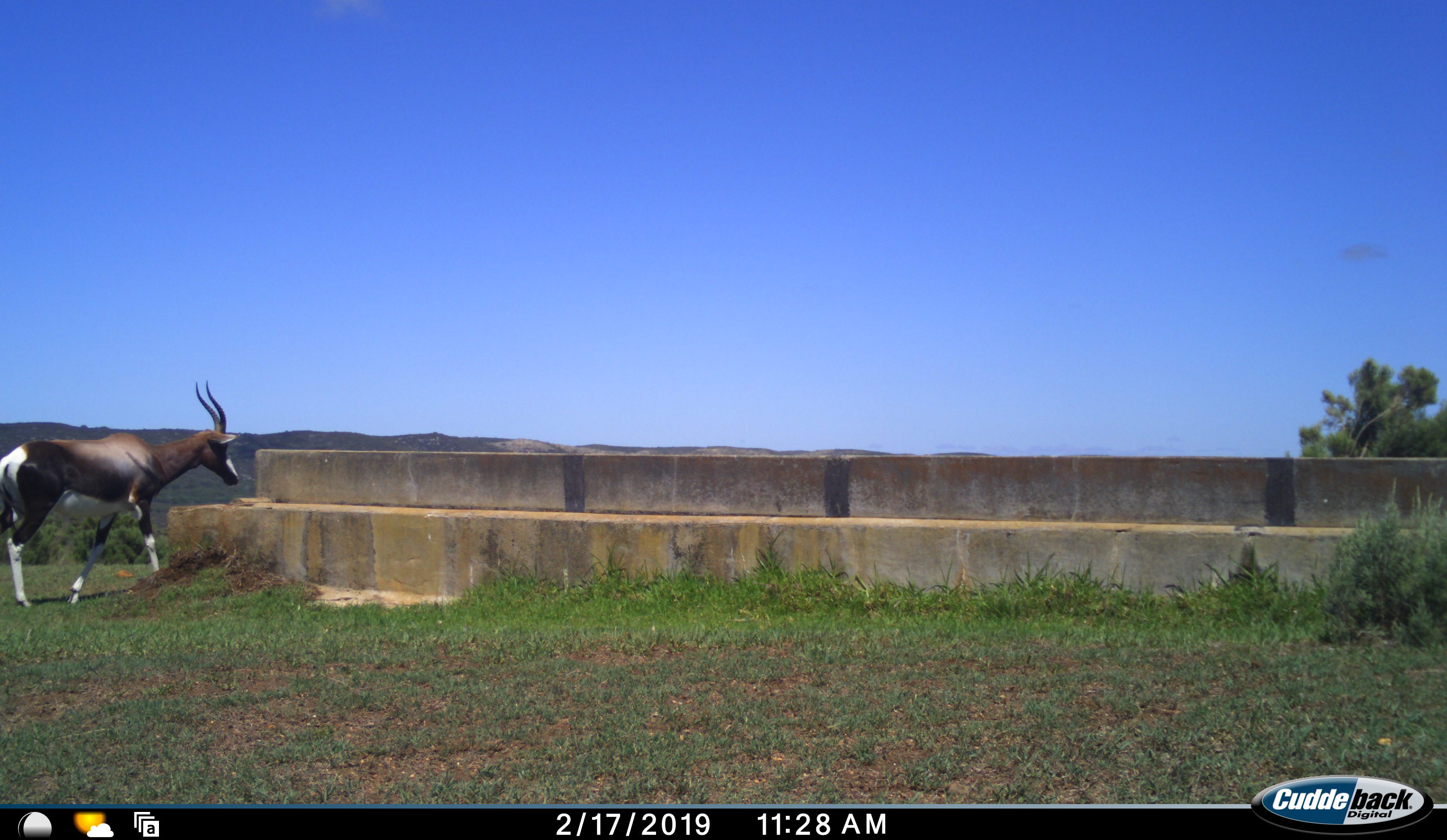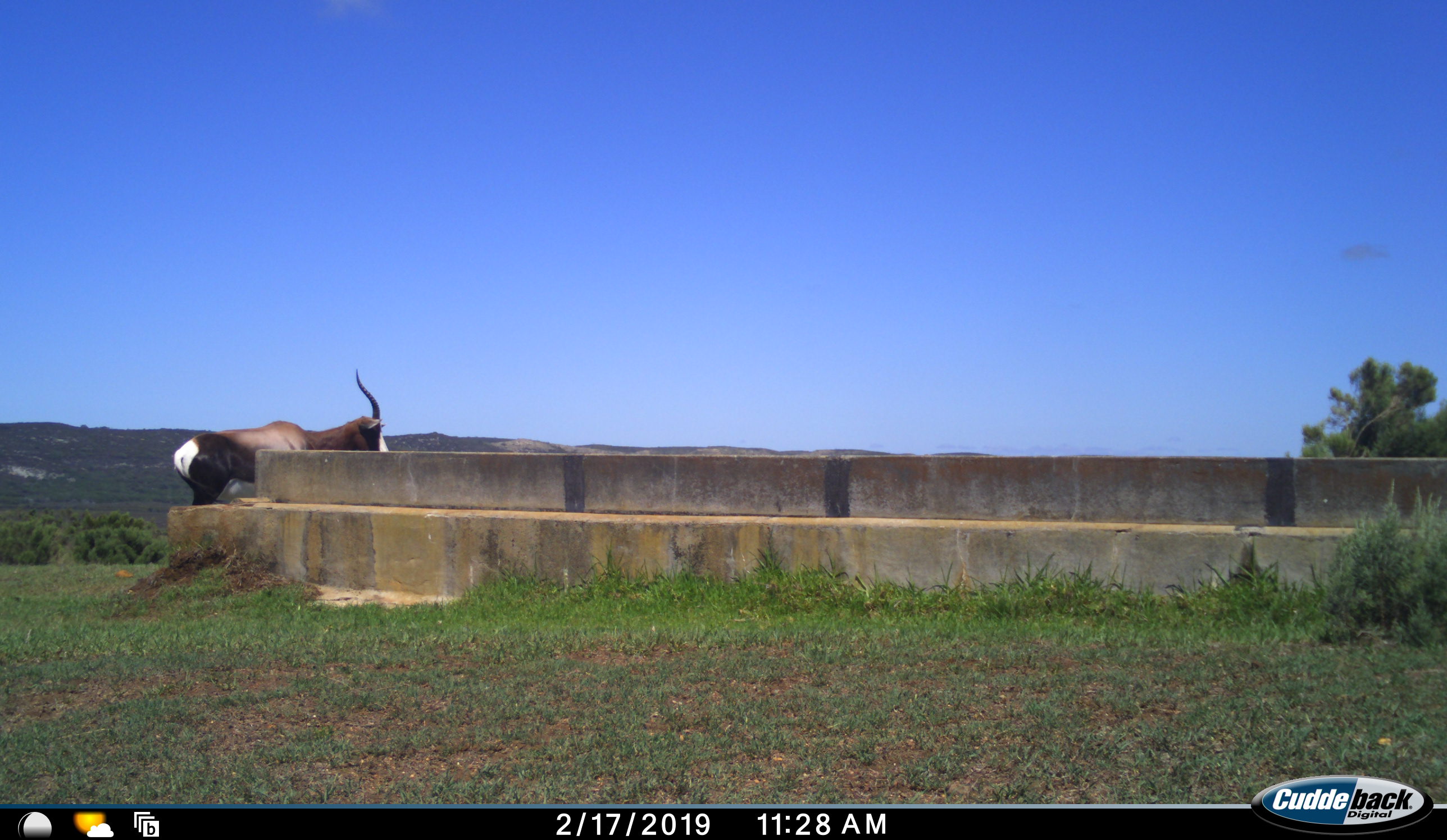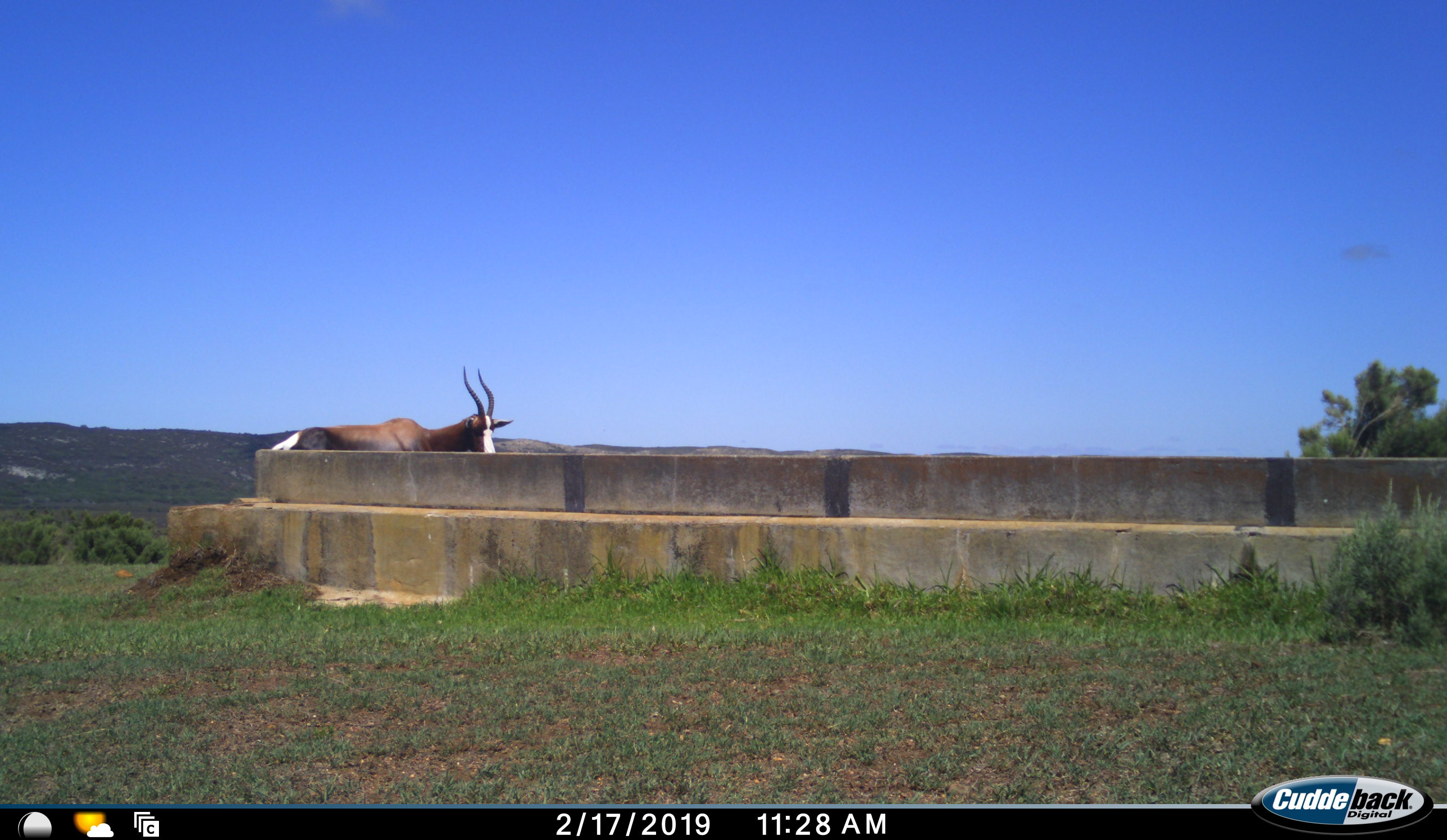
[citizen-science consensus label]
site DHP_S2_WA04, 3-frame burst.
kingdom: Animalia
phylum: Chordata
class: Mammalia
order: Artiodactyla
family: Bovidae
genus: Damaliscus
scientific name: Damaliscus pygargus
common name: bontebok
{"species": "bontebok (Damaliscus pygargus)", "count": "1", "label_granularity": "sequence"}